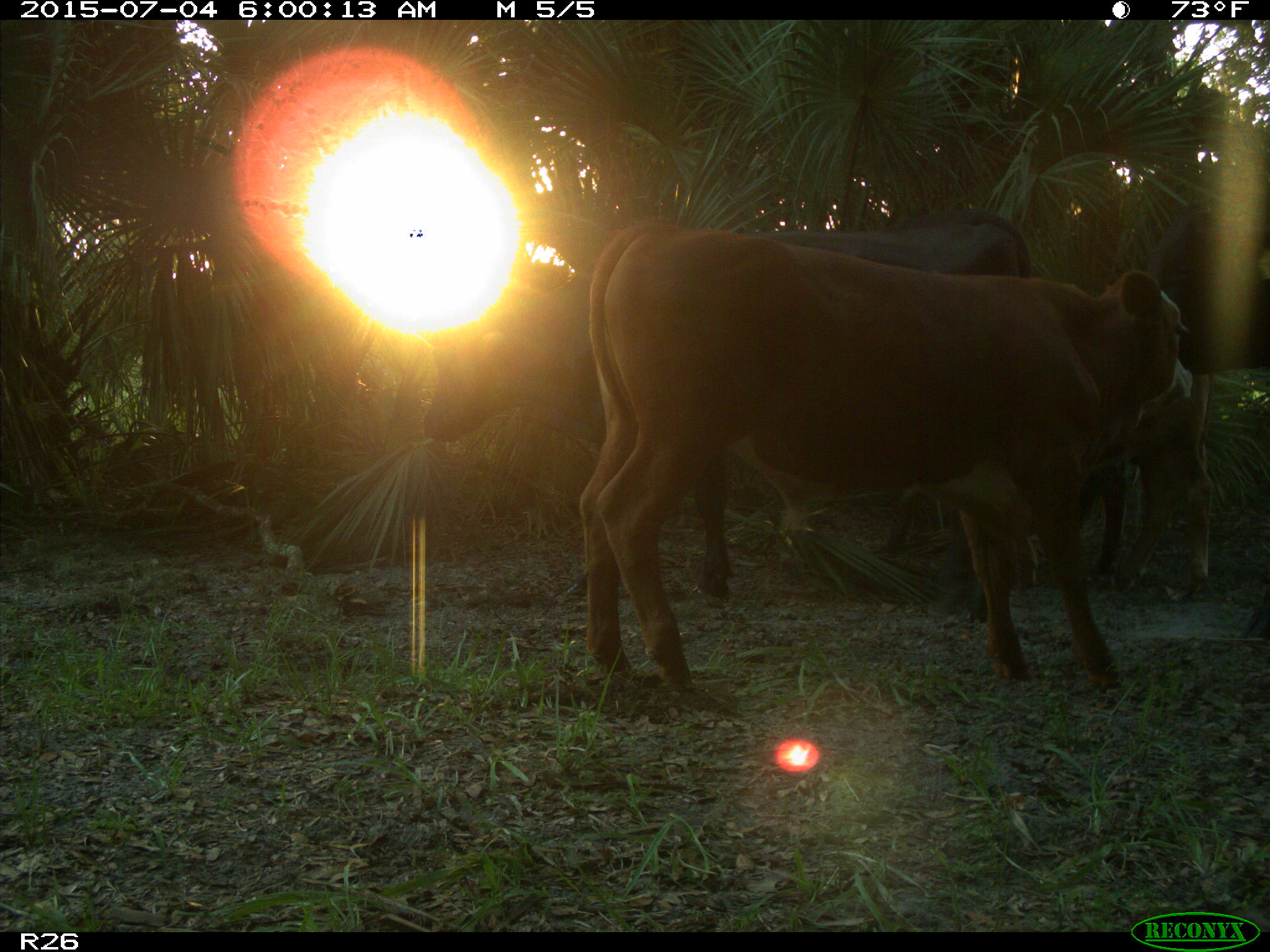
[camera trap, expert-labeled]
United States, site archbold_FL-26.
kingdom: Animalia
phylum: Chordata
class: Mammalia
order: Artiodactyla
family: Bovidae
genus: Bos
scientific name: Bos taurus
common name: domestic cow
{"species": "Bos taurus (domestic cow)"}